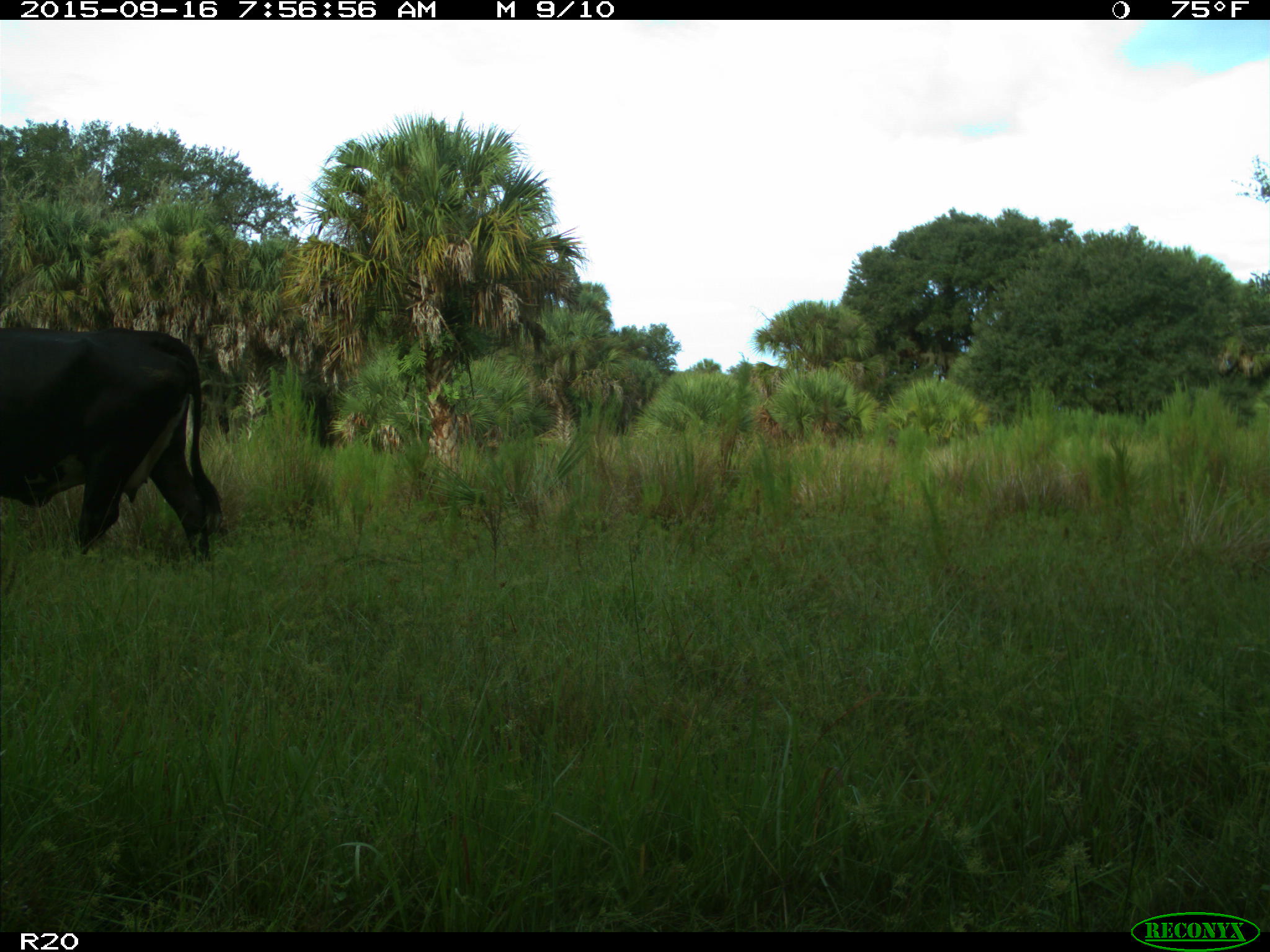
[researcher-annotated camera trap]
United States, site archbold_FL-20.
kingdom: Animalia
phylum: Chordata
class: Mammalia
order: Artiodactyla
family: Bovidae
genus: Bos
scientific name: Bos taurus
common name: domestic cow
Bos taurus (domestic cow).